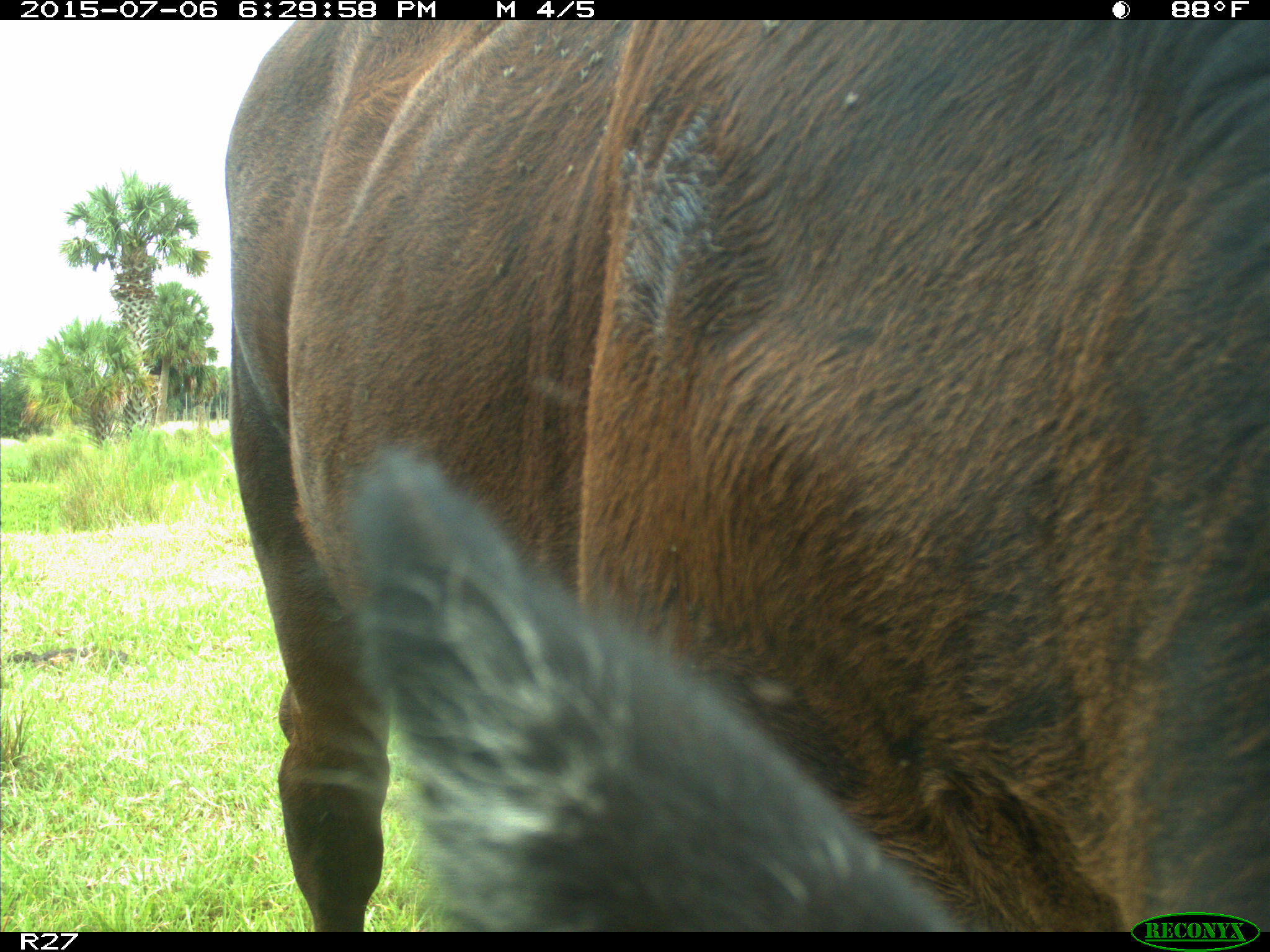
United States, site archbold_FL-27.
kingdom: Animalia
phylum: Chordata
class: Mammalia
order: Artiodactyla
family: Bovidae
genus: Bos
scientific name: Bos taurus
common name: domestic cow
Bos taurus (domestic cow).